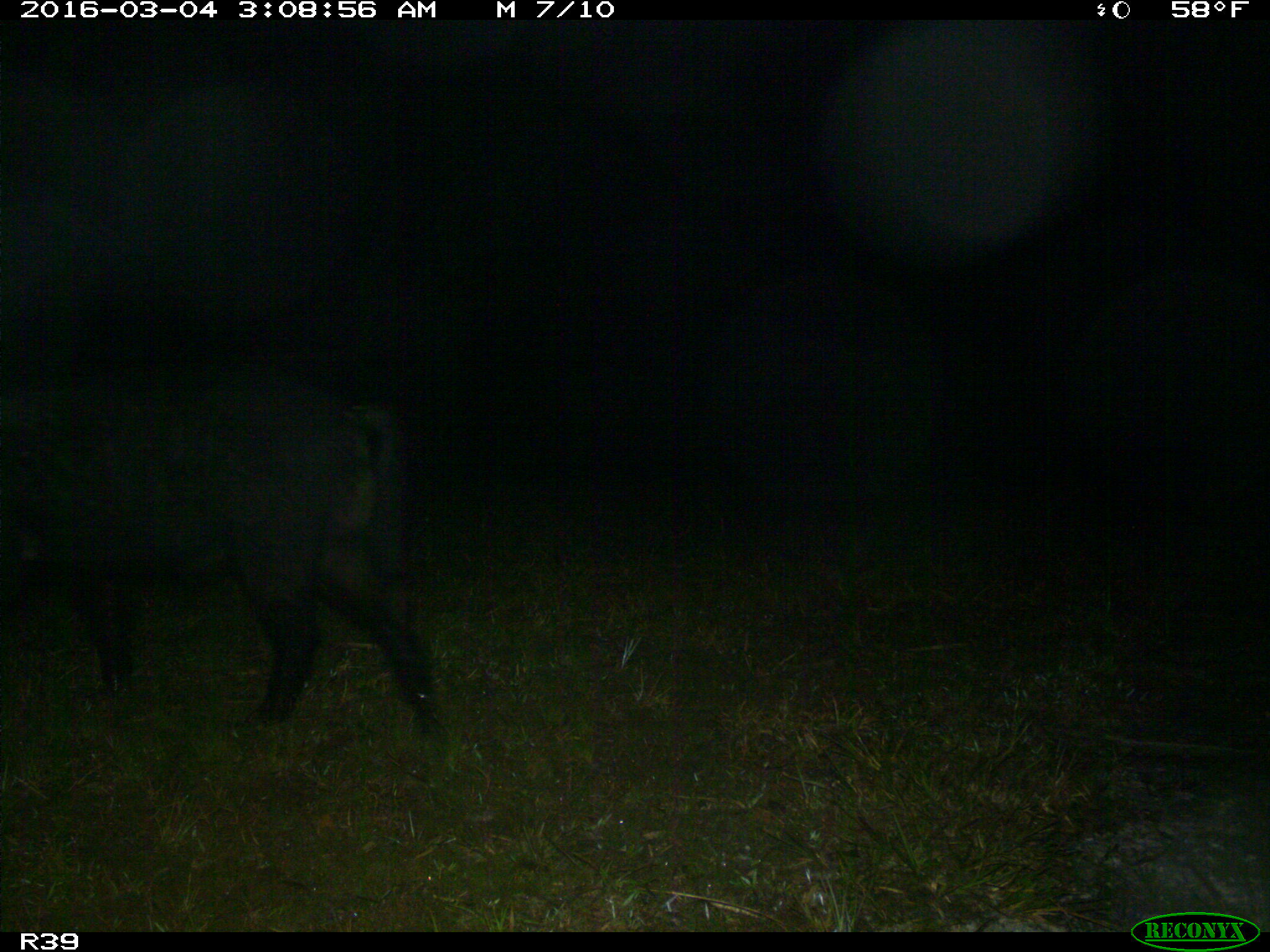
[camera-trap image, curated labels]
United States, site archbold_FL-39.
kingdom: Animalia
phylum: Chordata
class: Mammalia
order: Artiodactyla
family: Suidae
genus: Sus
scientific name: Sus scrofa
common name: wild boar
Sus scrofa (wild boar).